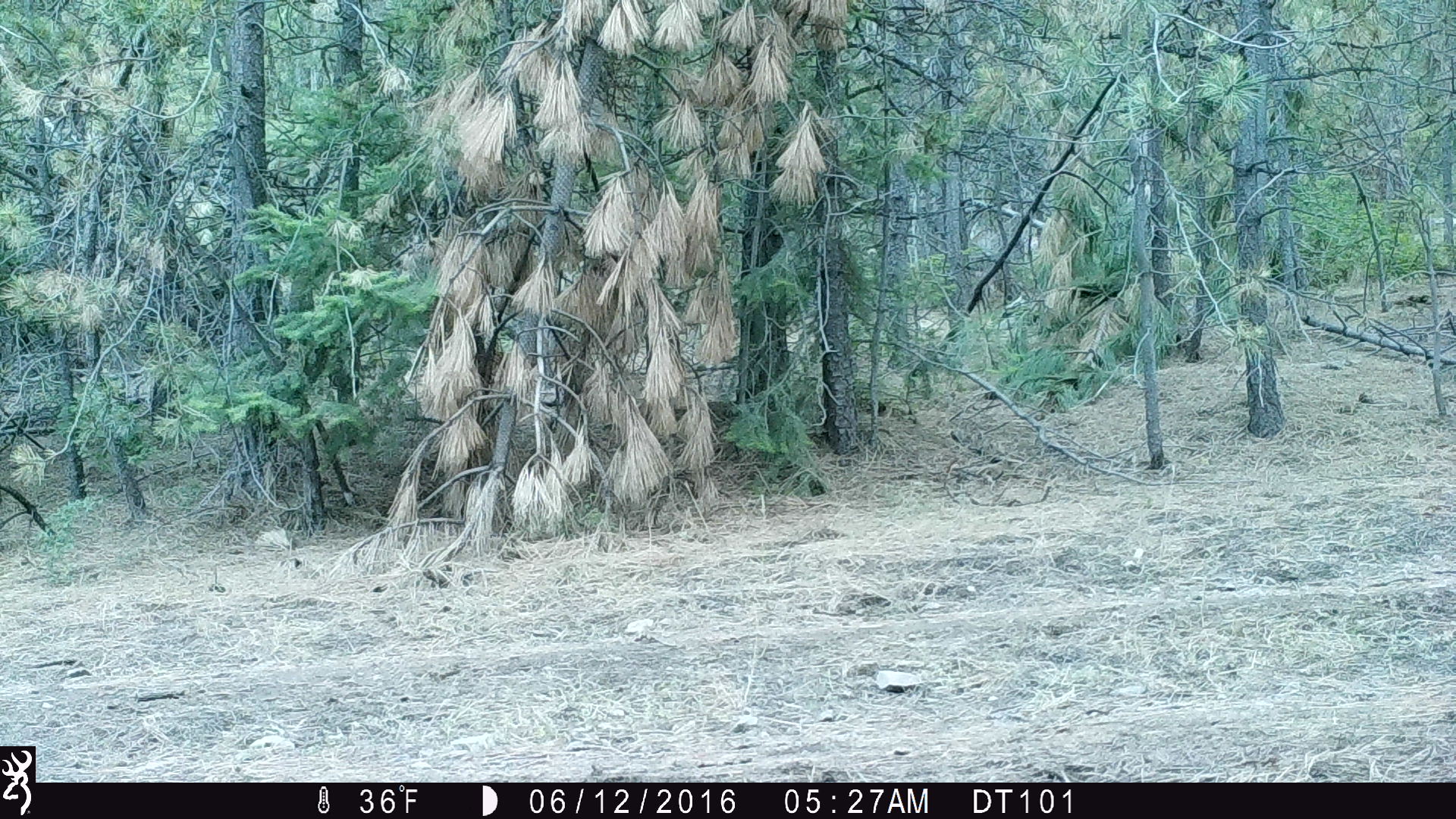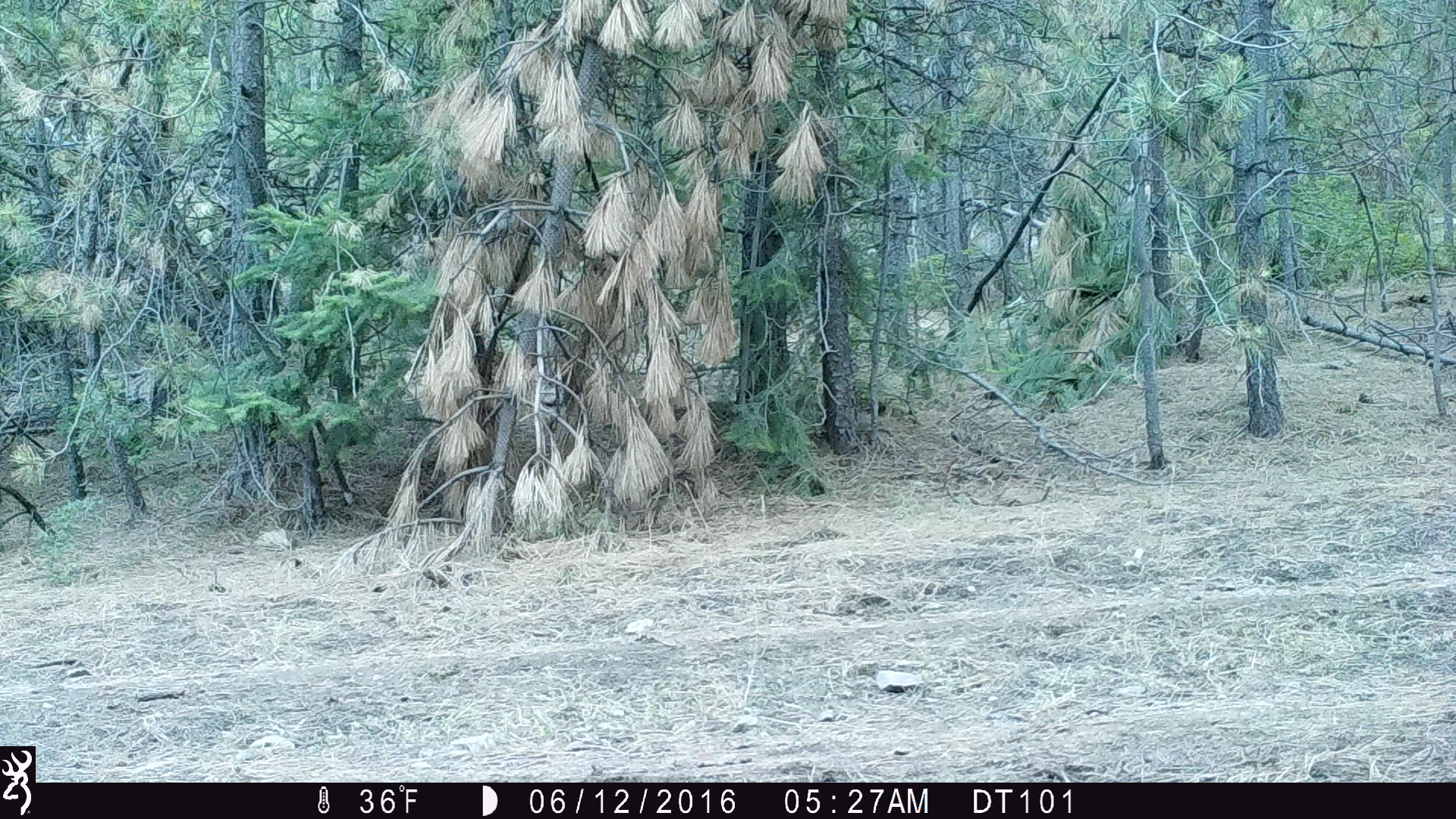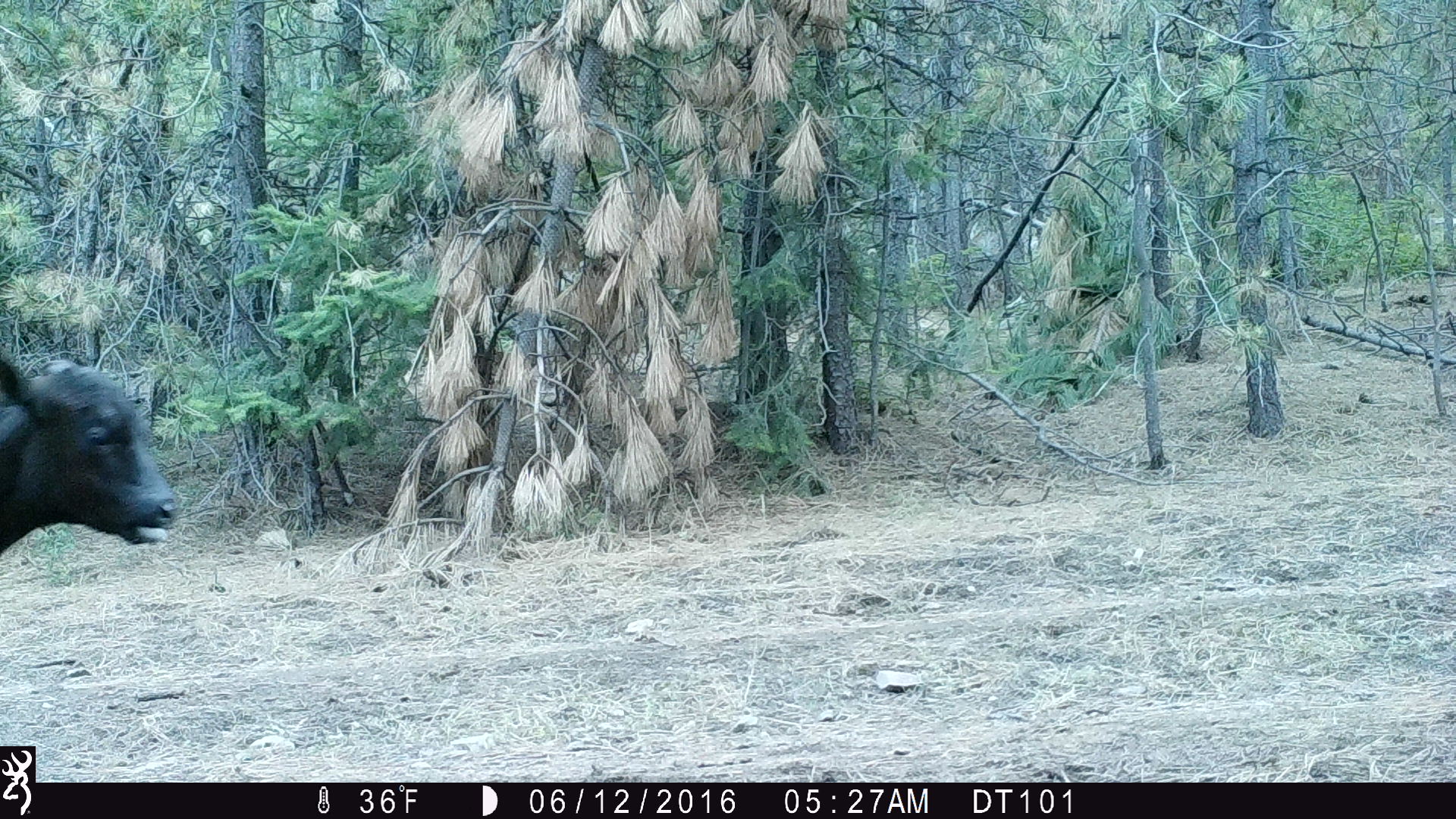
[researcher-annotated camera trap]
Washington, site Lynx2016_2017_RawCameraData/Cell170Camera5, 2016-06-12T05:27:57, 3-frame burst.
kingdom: Animalia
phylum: Chordata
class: Mammalia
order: Artiodactyla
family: Bovidae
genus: Bos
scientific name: Bos taurus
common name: domestic cattle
Domestic cattle (Bos taurus). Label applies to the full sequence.